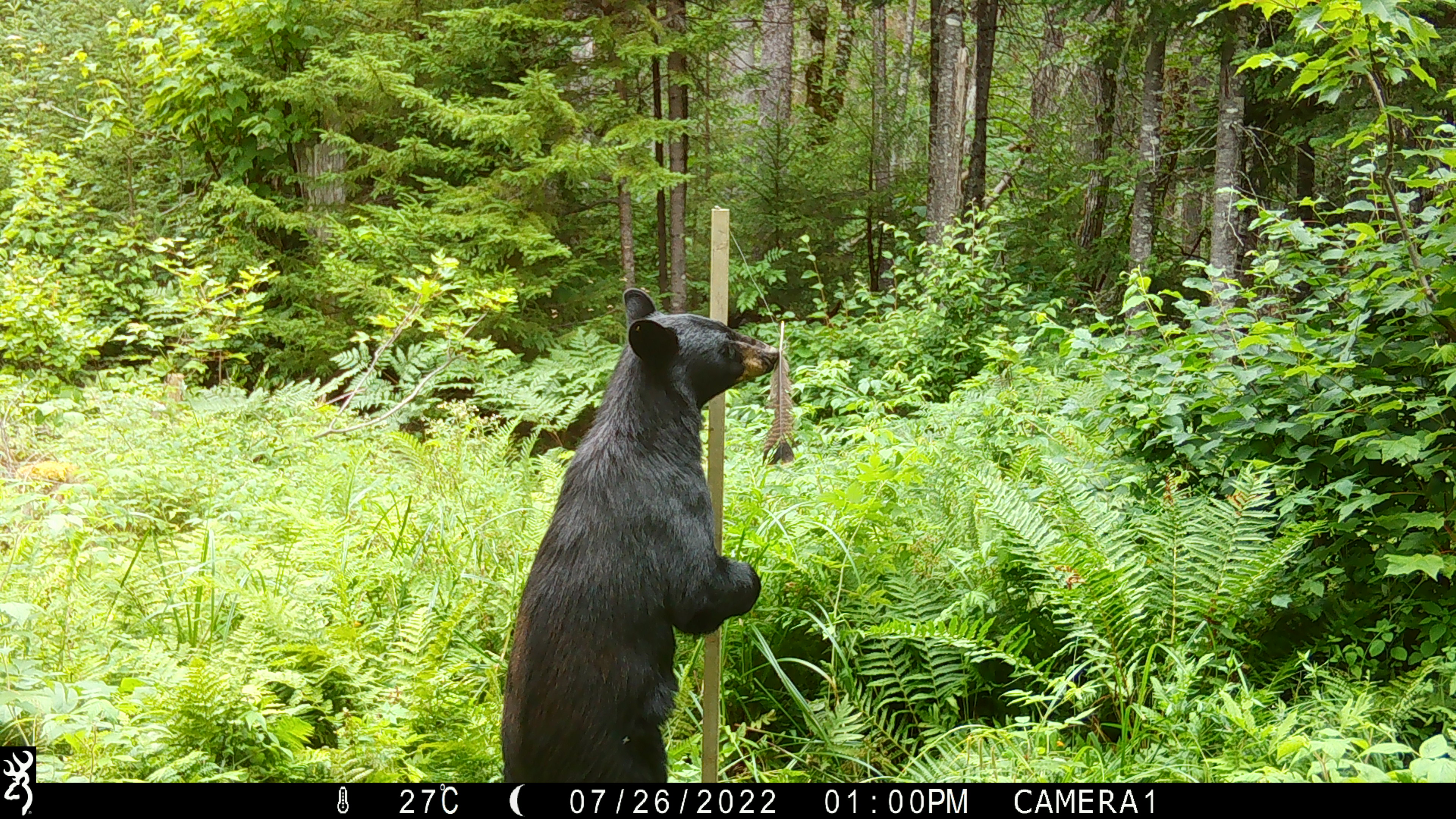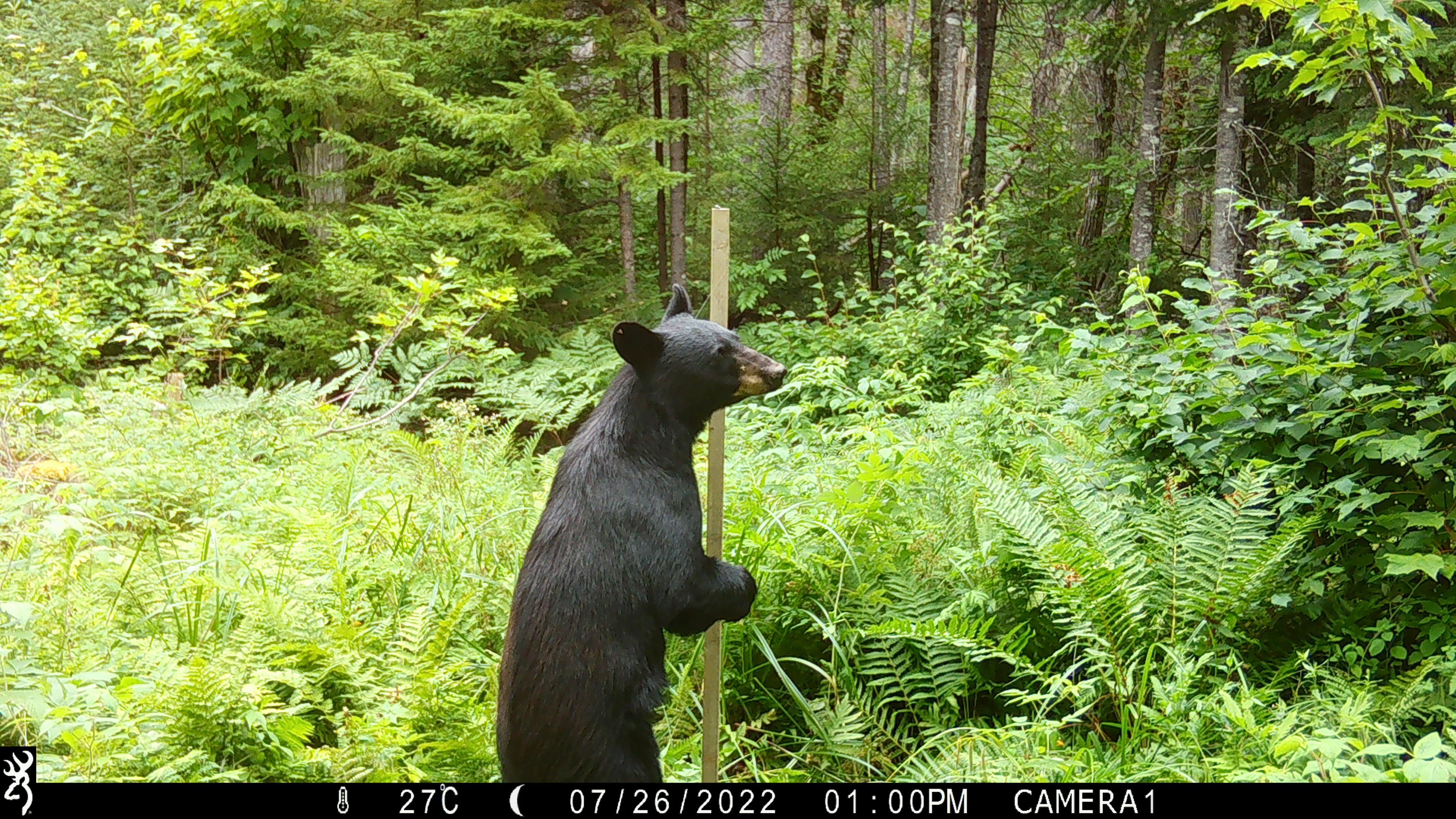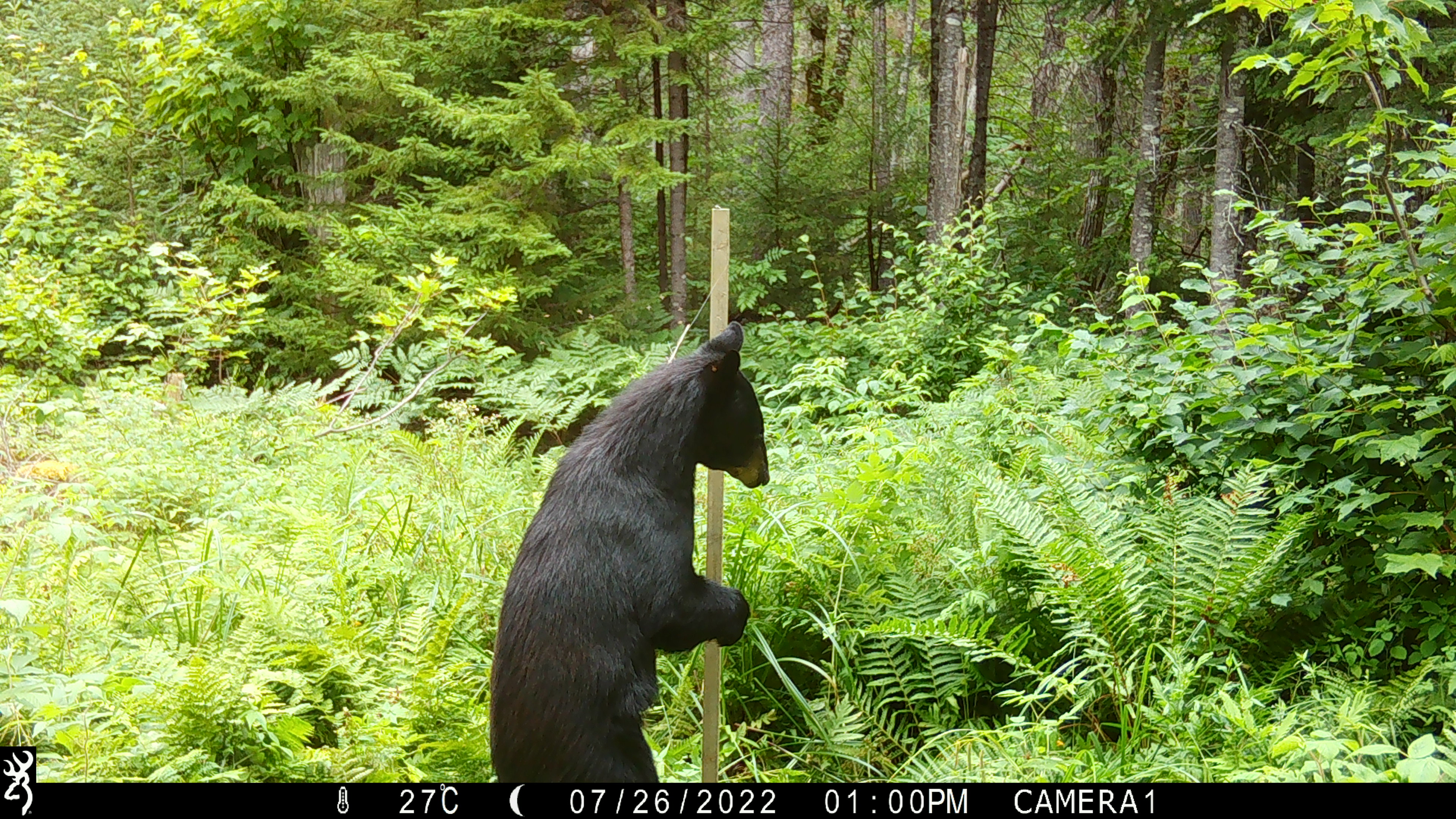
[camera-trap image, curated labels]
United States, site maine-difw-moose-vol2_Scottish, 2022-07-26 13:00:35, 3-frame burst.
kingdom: Animalia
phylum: Chordata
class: Mammalia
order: Carnivora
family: Ursidae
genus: Ursus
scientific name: Ursus americanus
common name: black bear